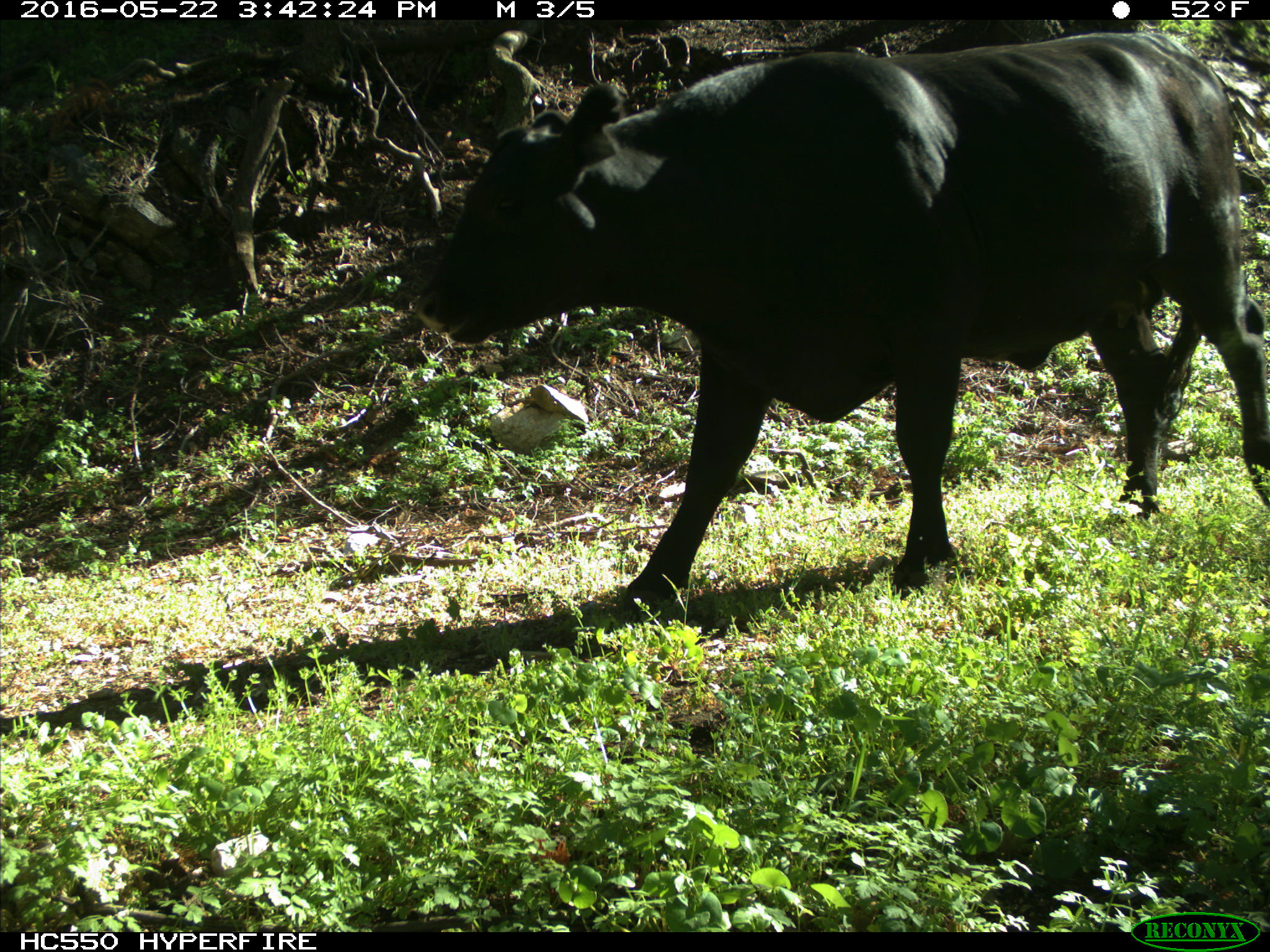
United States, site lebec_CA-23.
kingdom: Animalia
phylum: Chordata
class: Mammalia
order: Artiodactyla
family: Bovidae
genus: Bos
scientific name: Bos taurus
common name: domestic cow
Bos taurus (domestic cow).